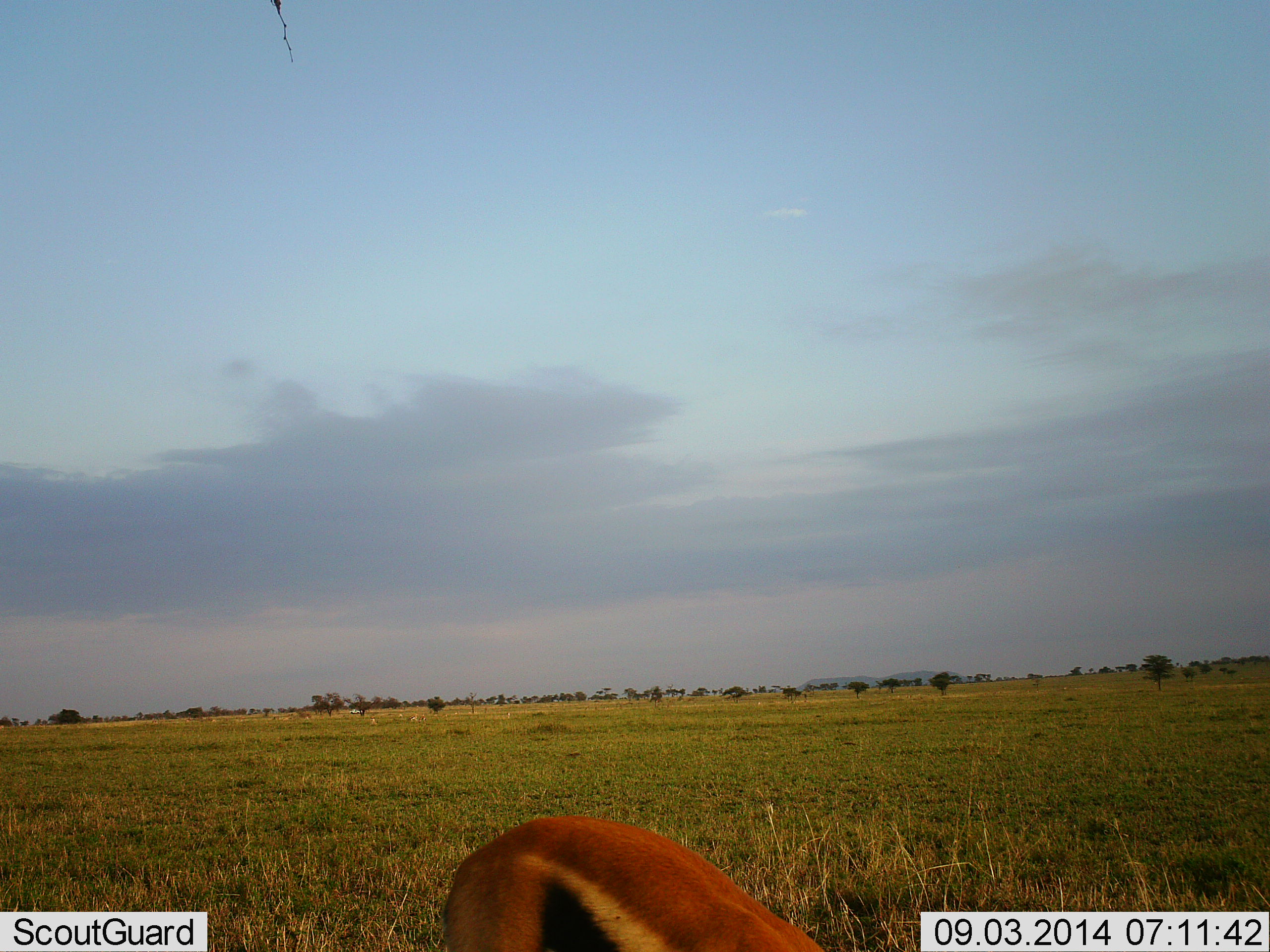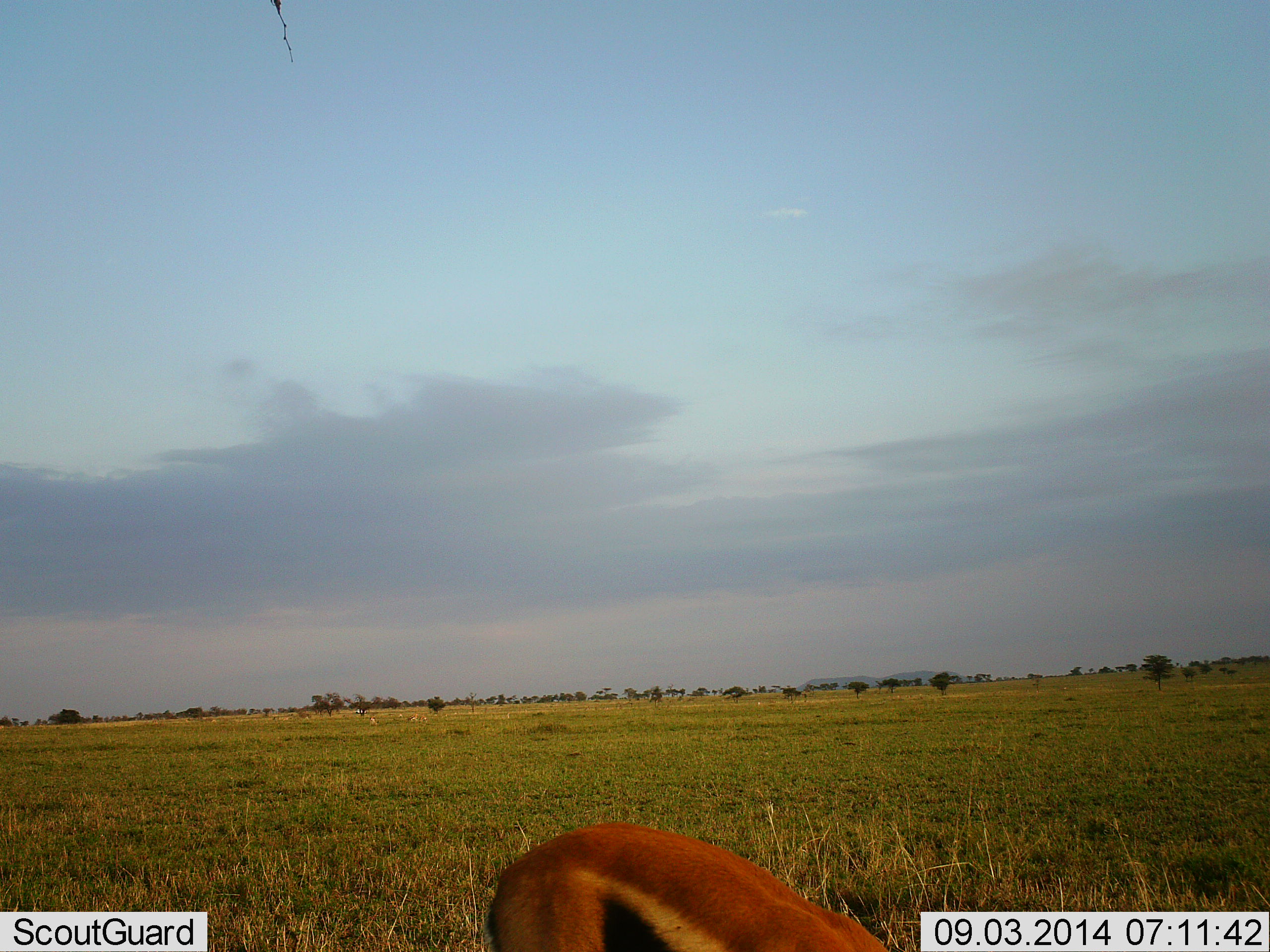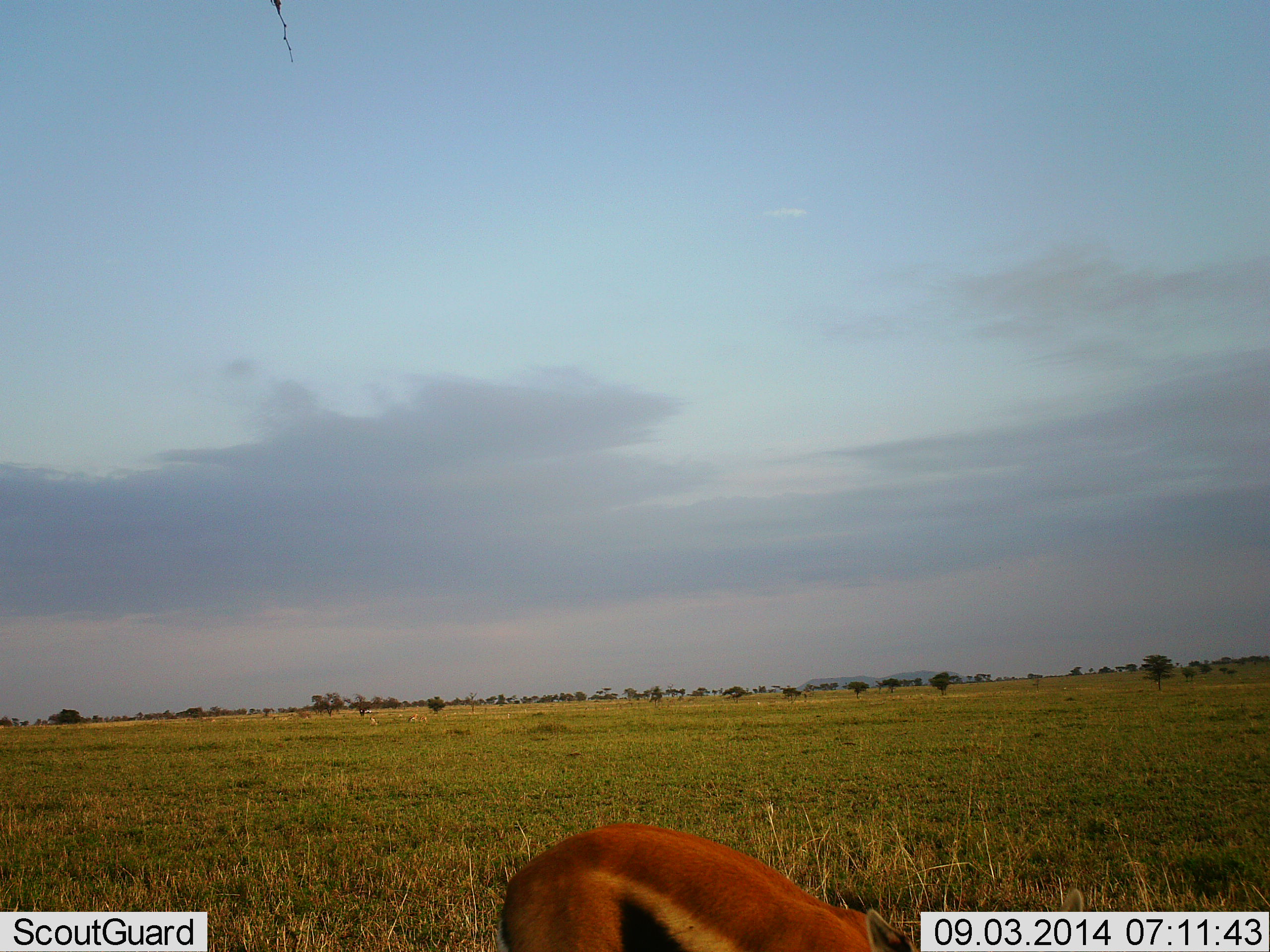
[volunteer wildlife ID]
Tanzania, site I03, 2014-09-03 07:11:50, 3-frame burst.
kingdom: Animalia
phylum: Chordata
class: Mammalia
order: Artiodactyla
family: Bovidae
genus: Eudorcas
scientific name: Eudorcas thomsonii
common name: thomson's gazelle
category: gazellethomsons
Gazellethomsons (thomson's gazelle) (Eudorcas thomsonii), count 1. Behavior (volunteer vote fractions): standing 33%, resting 0%, moving 0%, interacting 0%. Young present (vote fraction): 0%. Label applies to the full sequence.